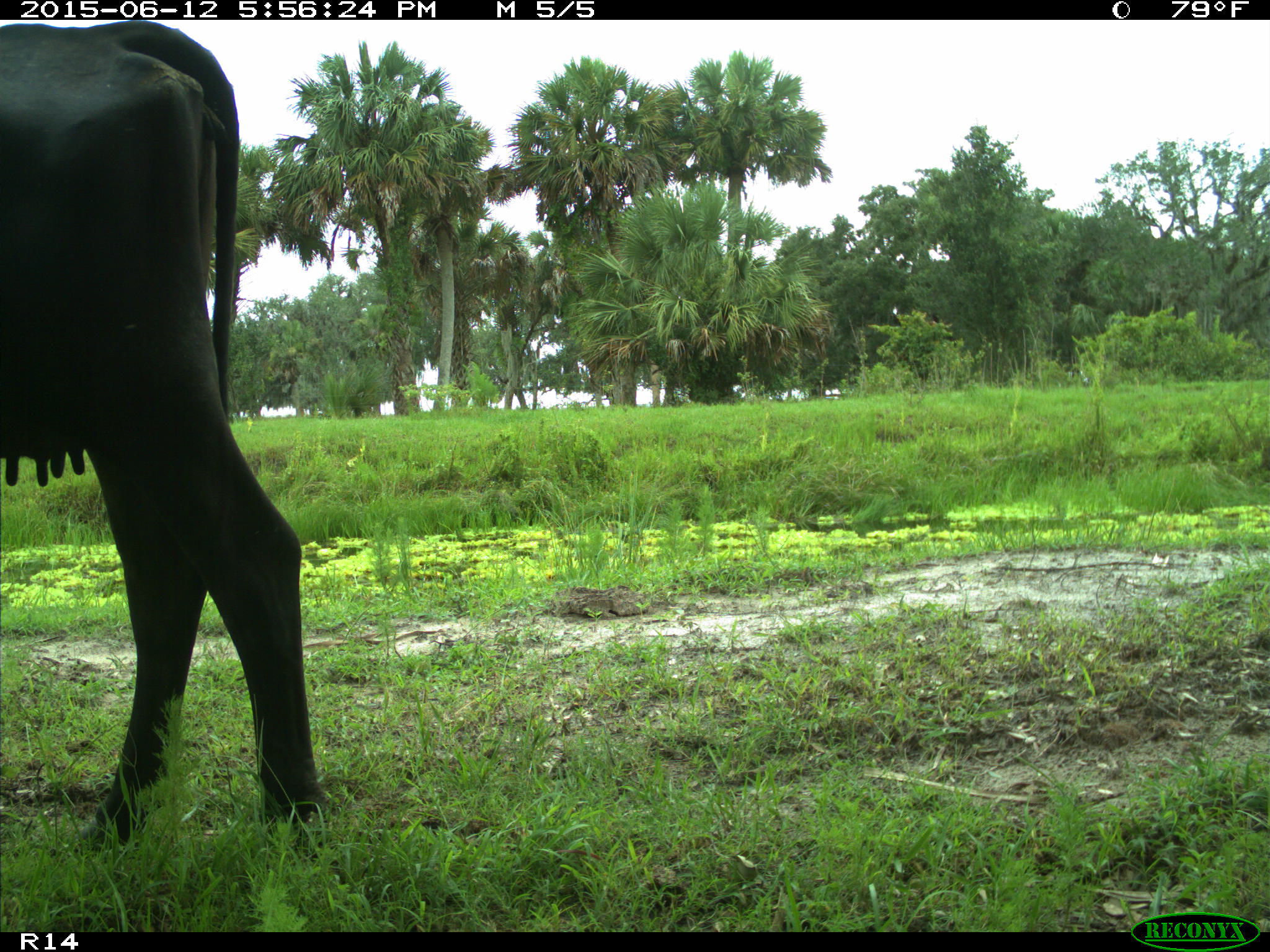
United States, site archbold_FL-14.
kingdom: Animalia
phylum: Chordata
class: Mammalia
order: Artiodactyla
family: Bovidae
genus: Bos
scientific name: Bos taurus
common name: domestic cow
Bos taurus (domestic cow).